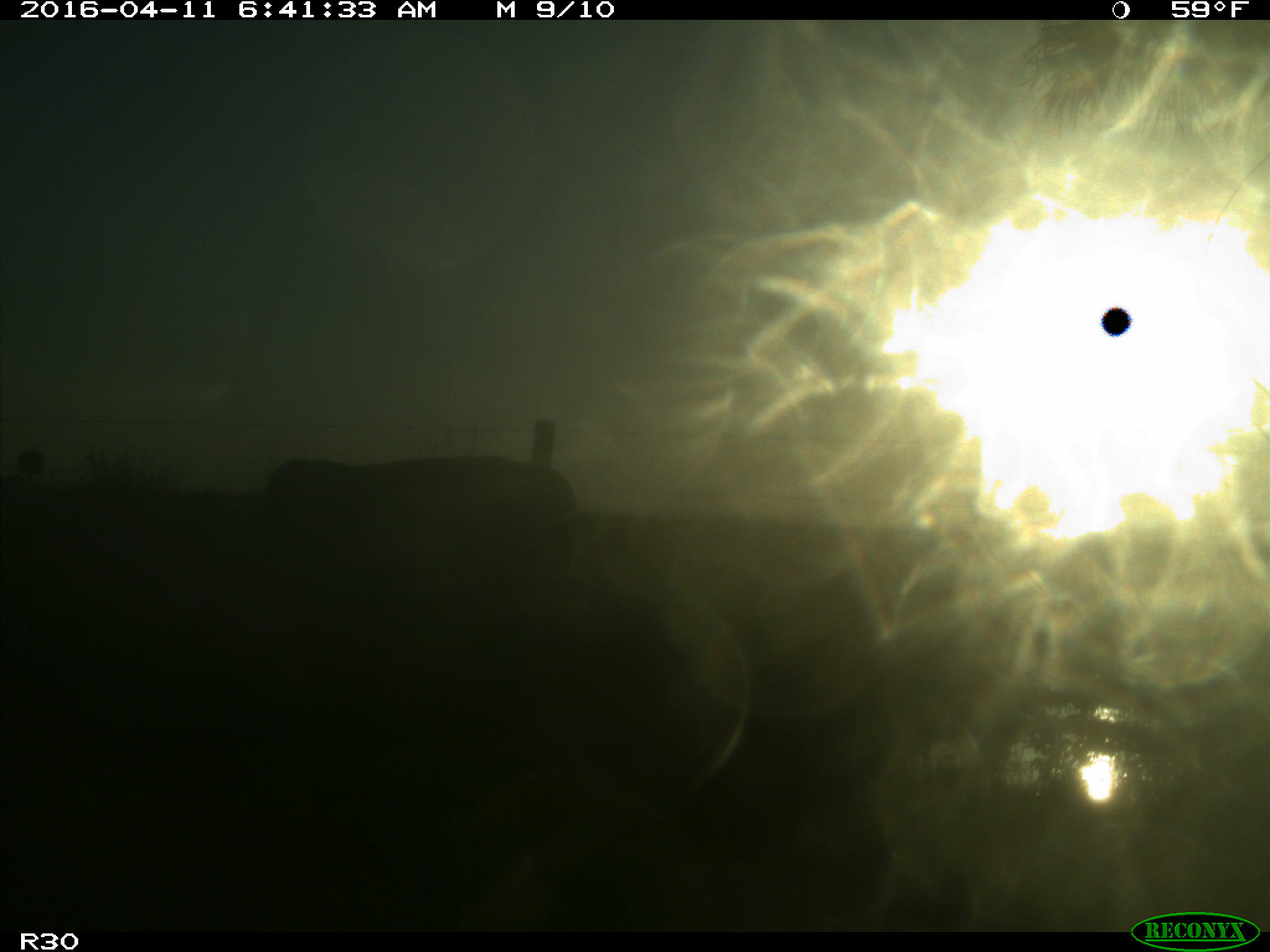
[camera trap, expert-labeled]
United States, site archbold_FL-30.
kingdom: Animalia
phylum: Chordata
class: Mammalia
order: Artiodactyla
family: Bovidae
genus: Bos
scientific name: Bos taurus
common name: domestic cow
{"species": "Bos taurus (domestic cow)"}